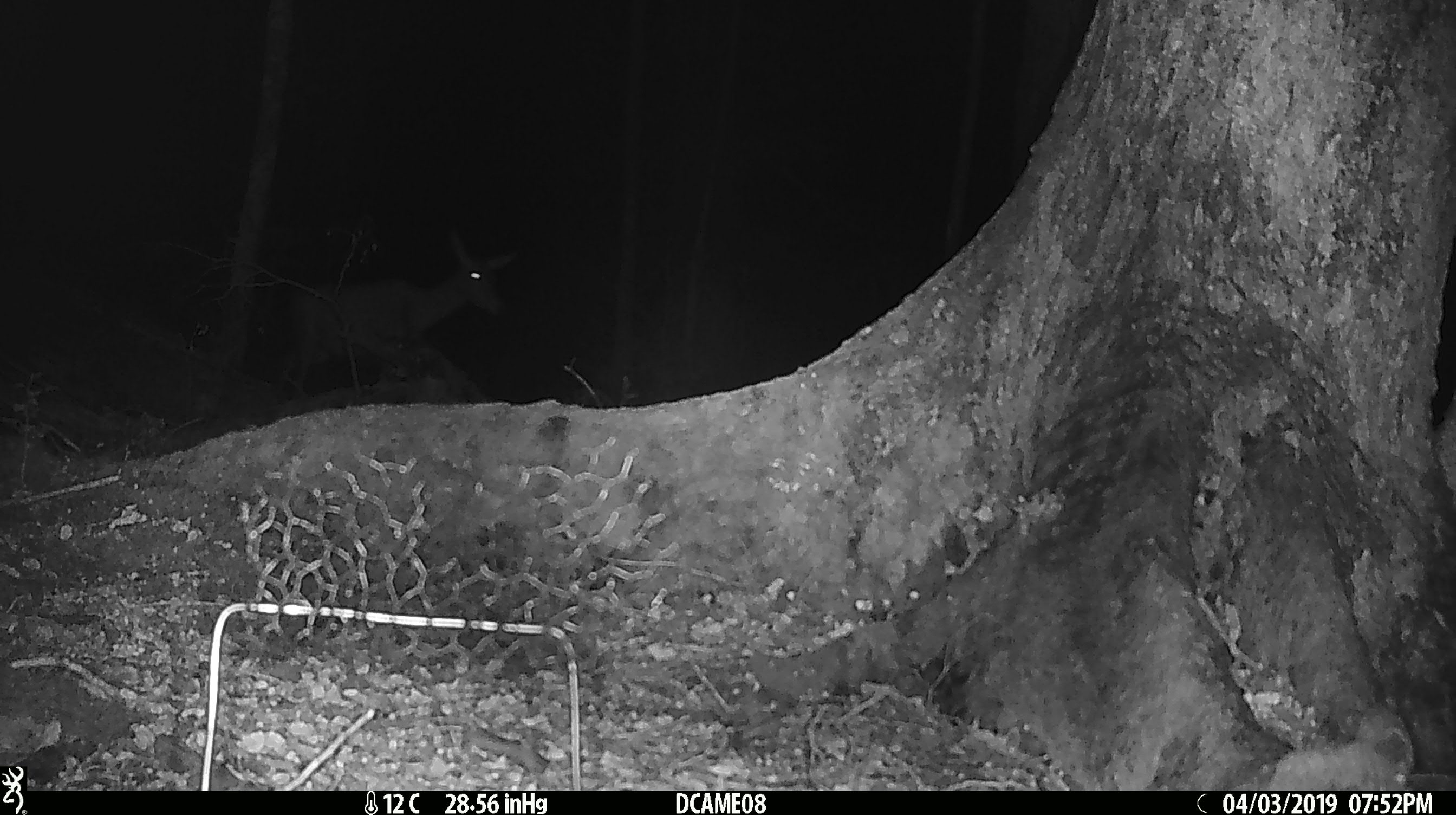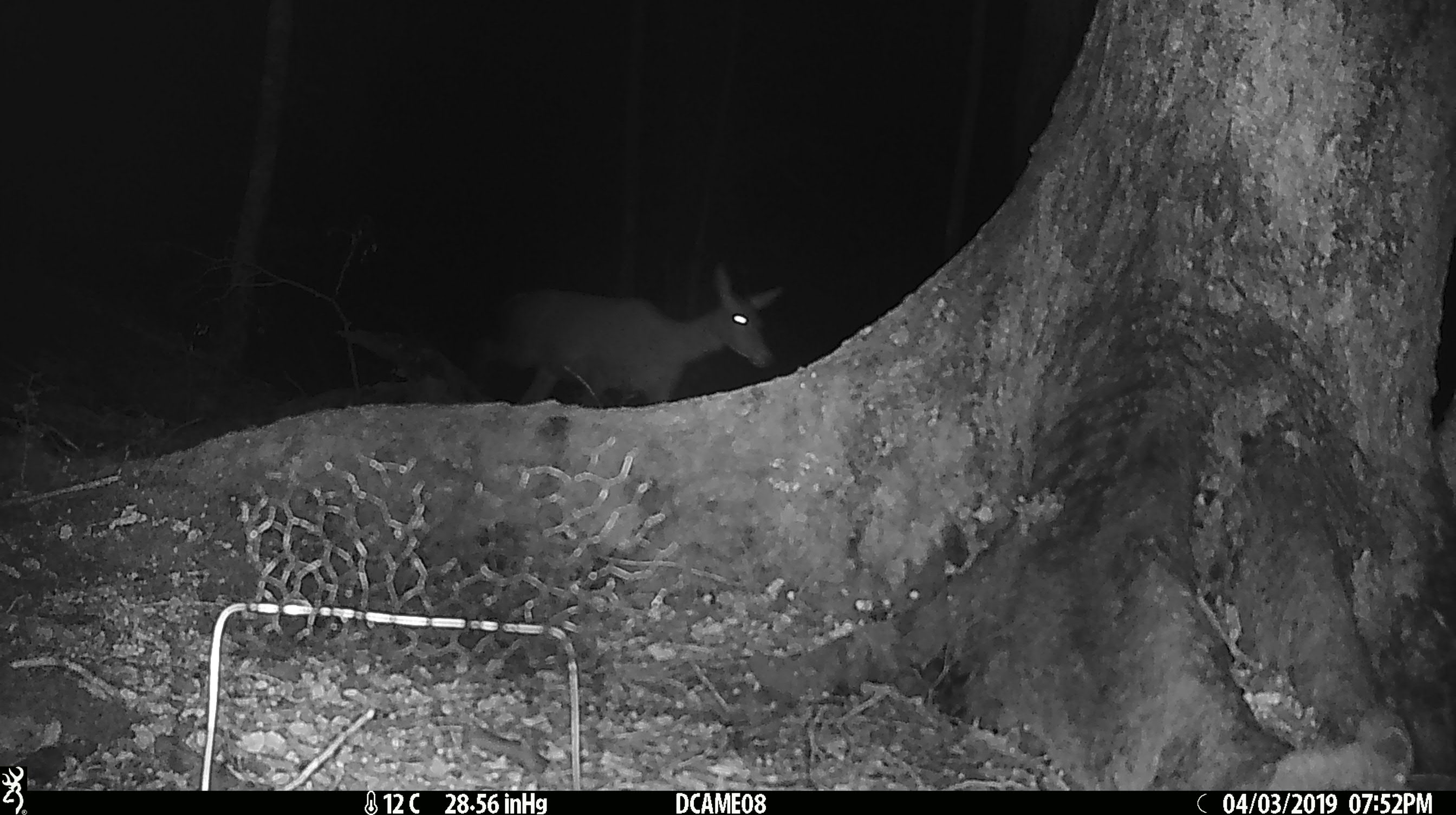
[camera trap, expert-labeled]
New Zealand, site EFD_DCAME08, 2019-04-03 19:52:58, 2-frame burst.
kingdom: Animalia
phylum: Chordata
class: Mammalia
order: Artiodactyla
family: Cervidae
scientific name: Cervidae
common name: deer